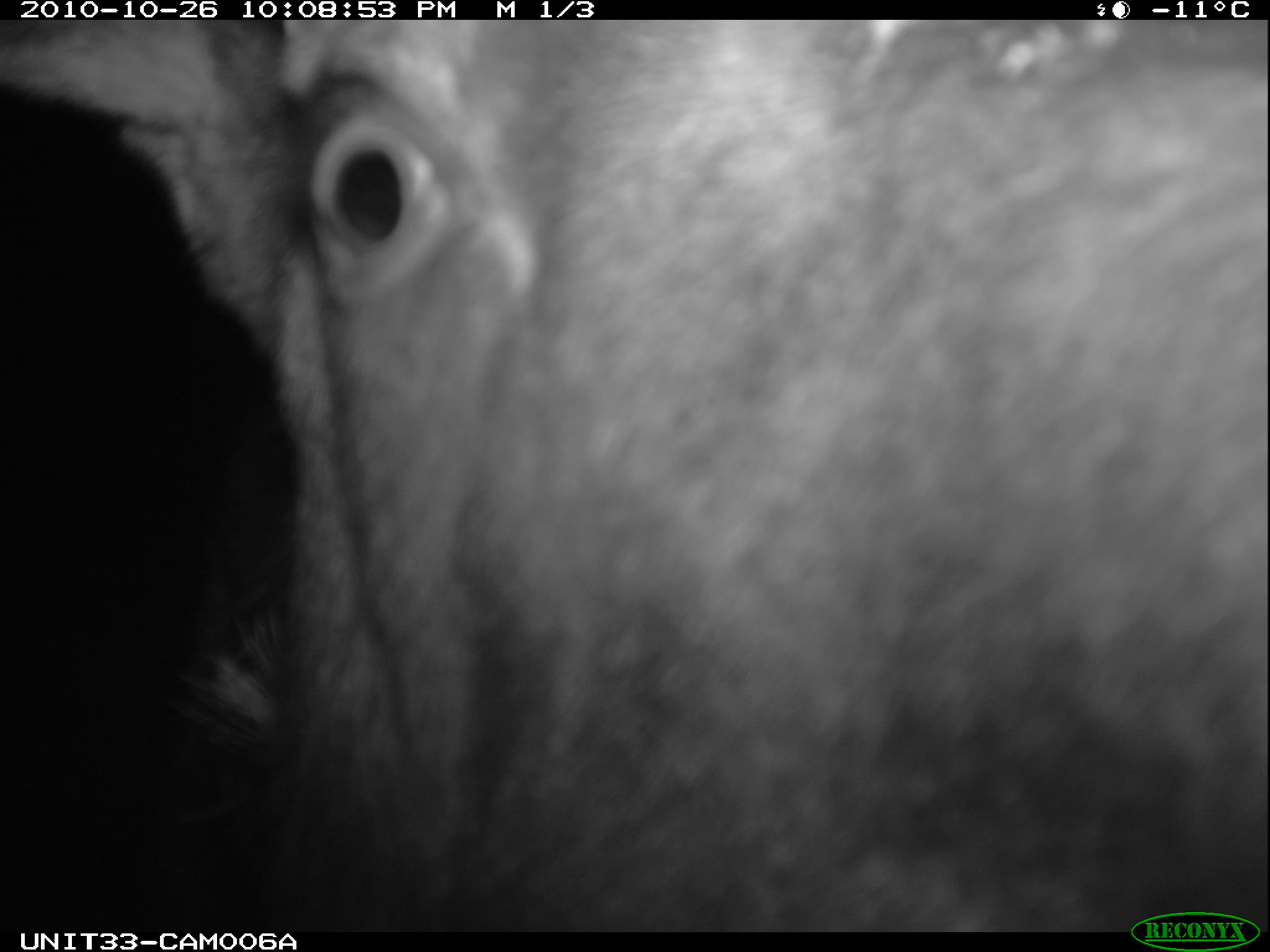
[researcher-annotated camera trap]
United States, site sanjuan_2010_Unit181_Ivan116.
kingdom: Animalia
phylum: Chordata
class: Mammalia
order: Artiodactyla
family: Cervidae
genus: Alces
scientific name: Alces alces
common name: moose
Alces alces (moose).